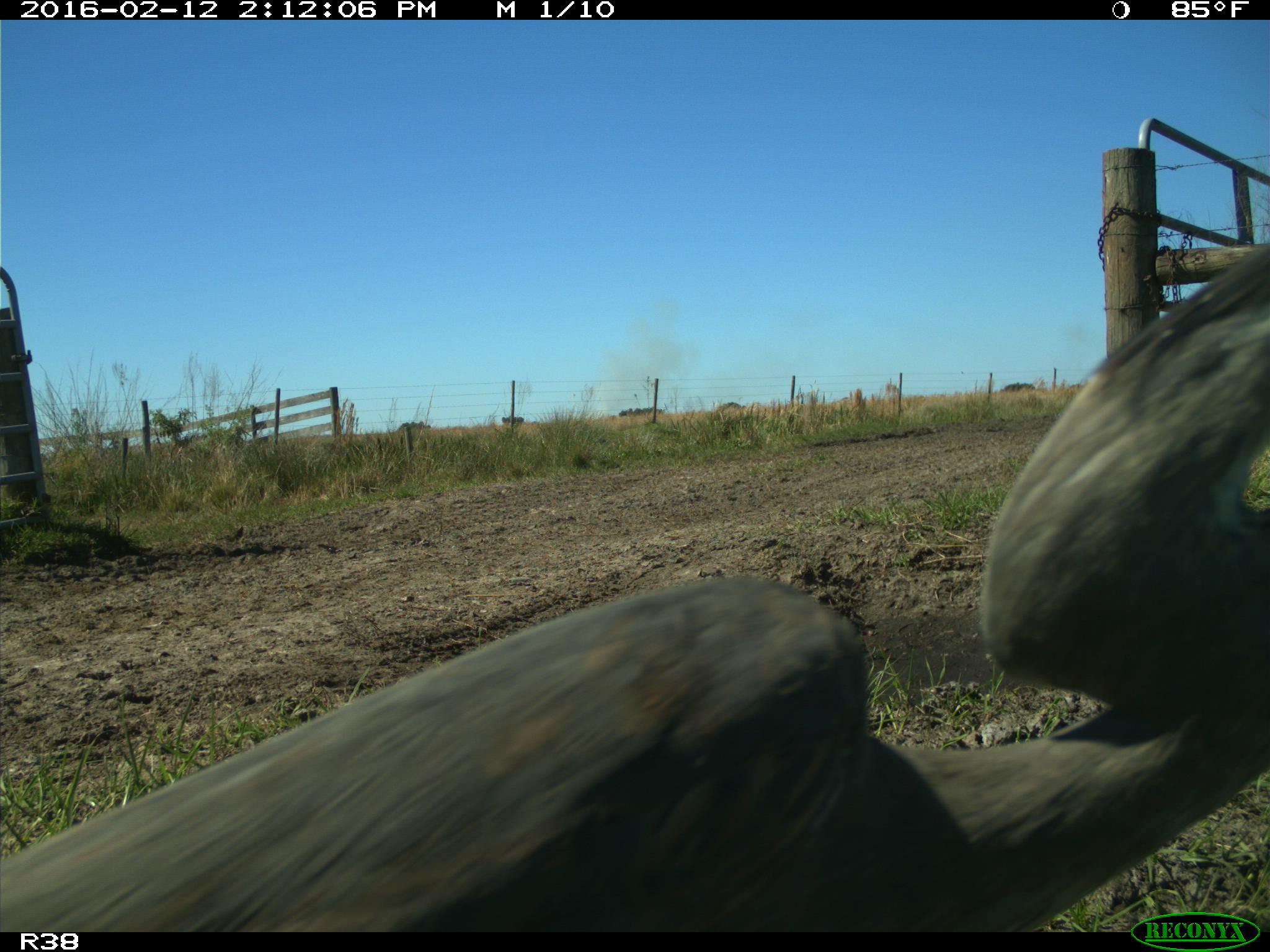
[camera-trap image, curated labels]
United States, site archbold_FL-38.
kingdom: Animalia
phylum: Chordata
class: Aves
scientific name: Aves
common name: birds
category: unidentified bird